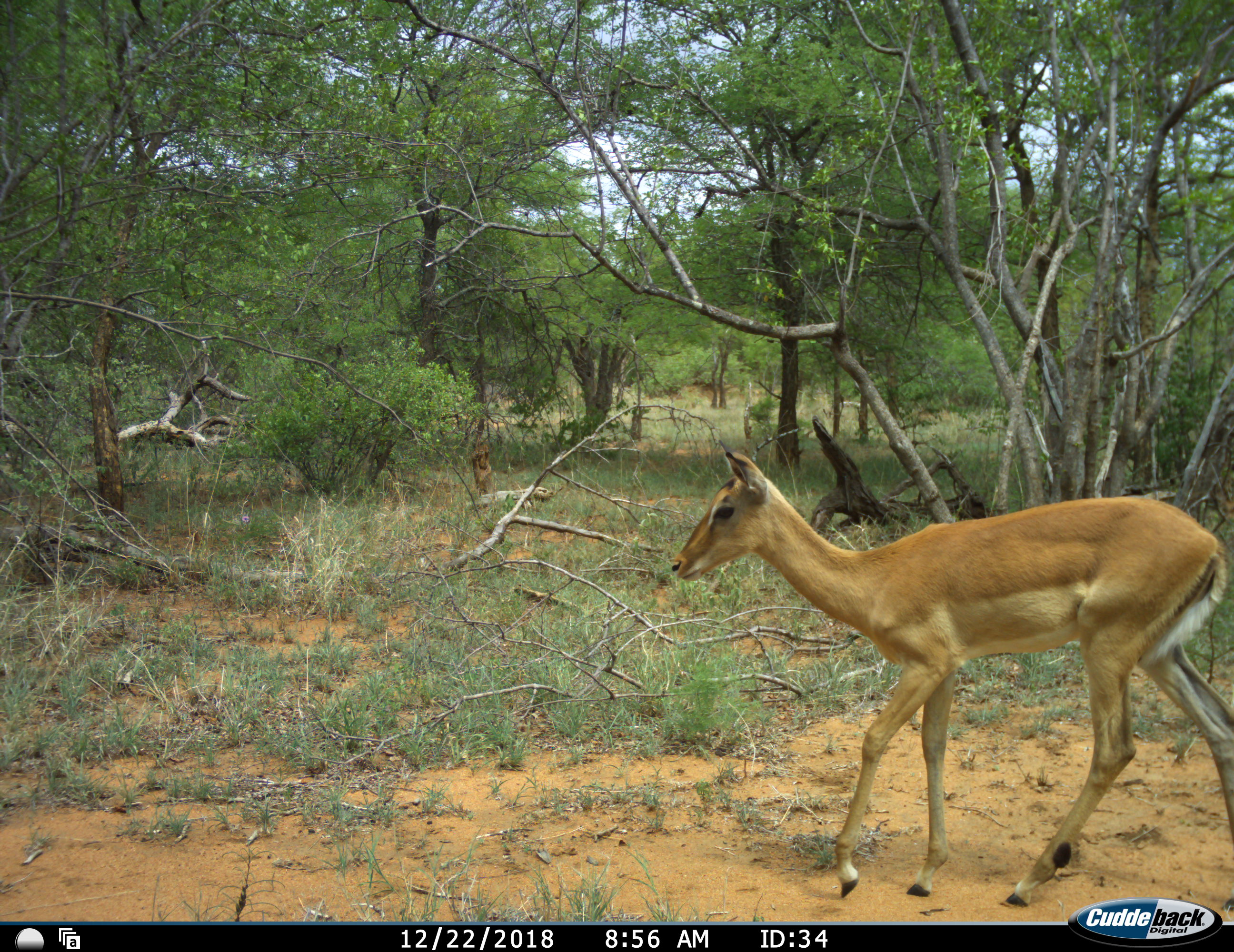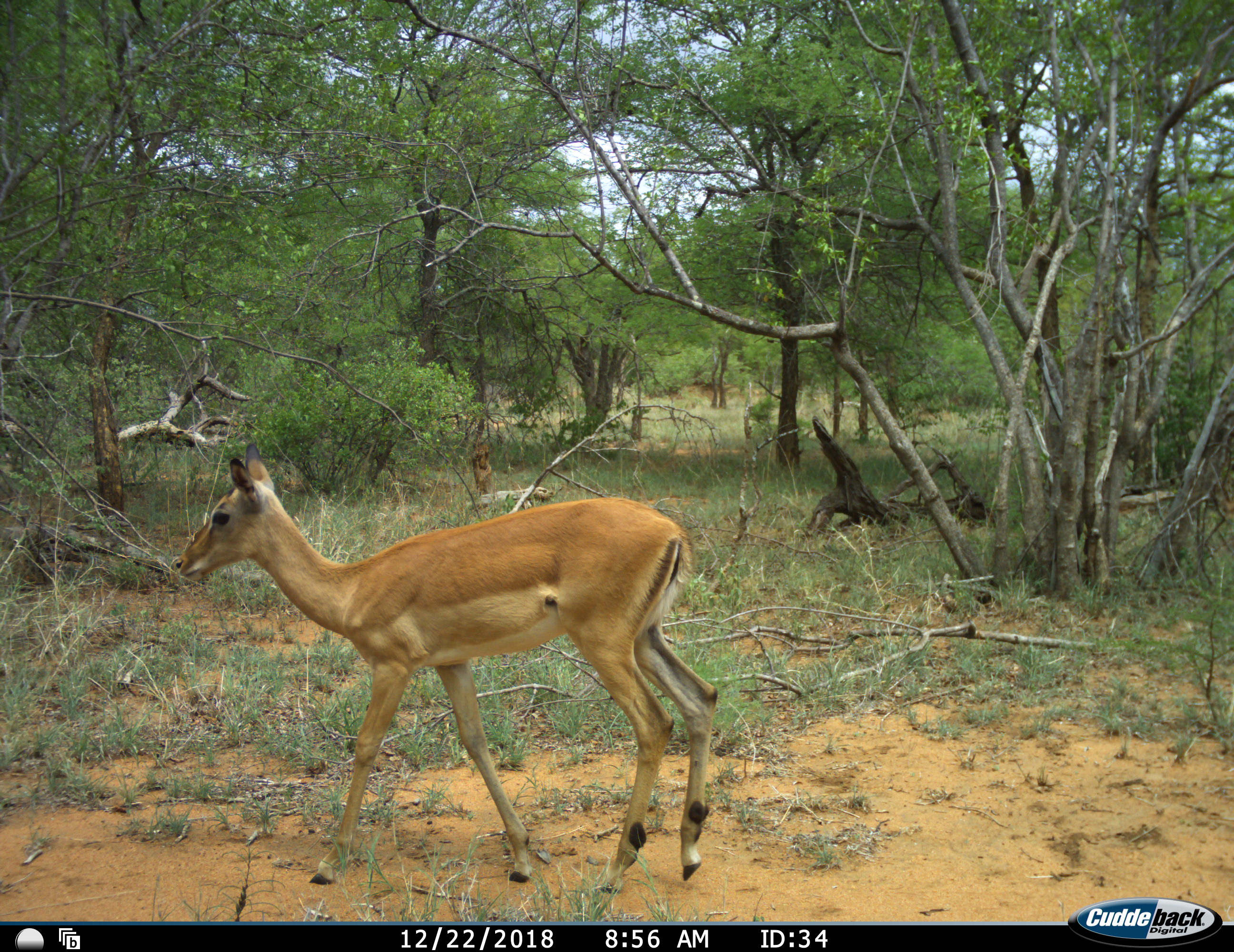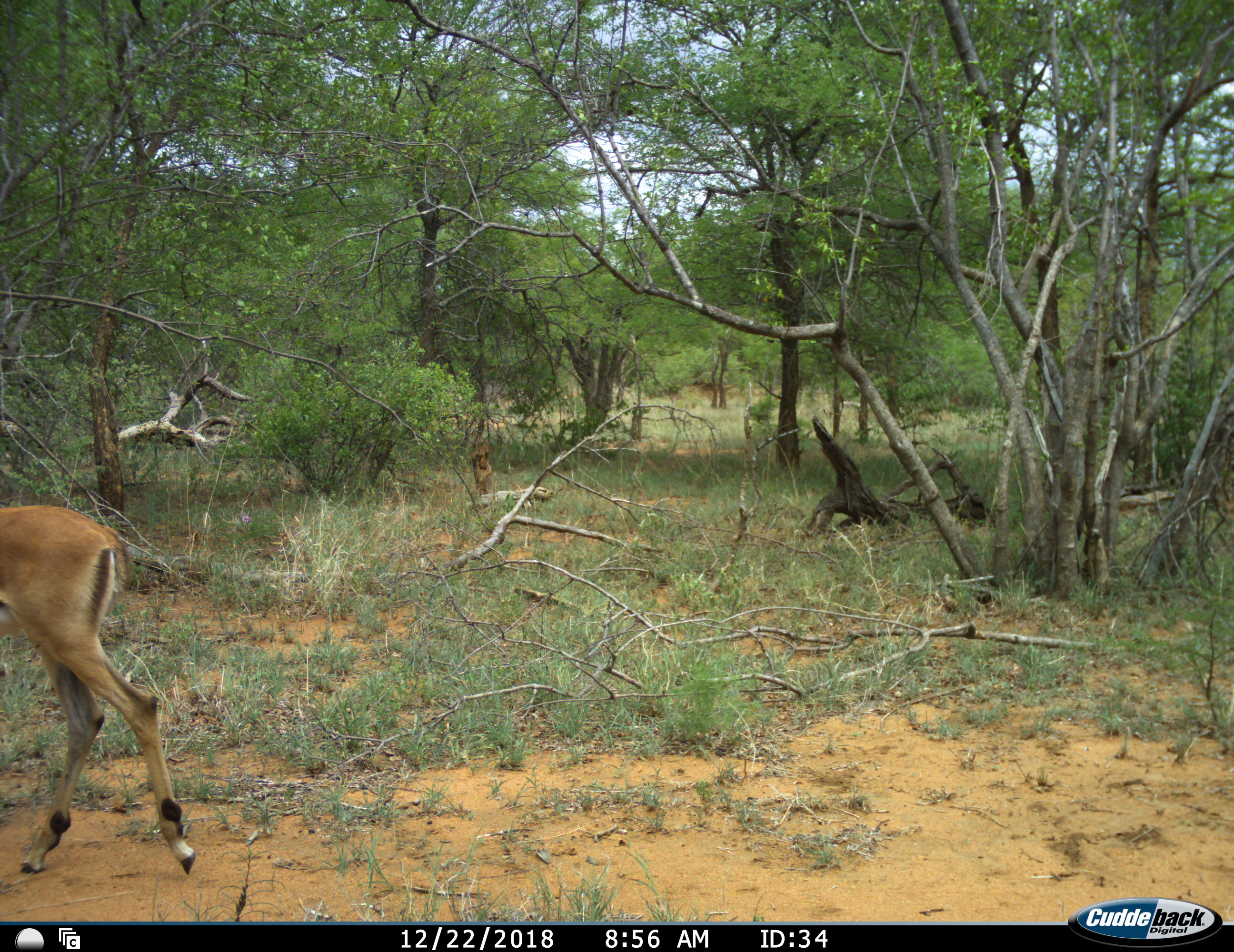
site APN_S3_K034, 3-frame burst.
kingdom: Animalia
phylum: Chordata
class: Mammalia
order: Artiodactyla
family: Bovidae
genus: Aepyceros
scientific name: Aepyceros melampus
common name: impala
Impala (Aepyceros melampus), count 1. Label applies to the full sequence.